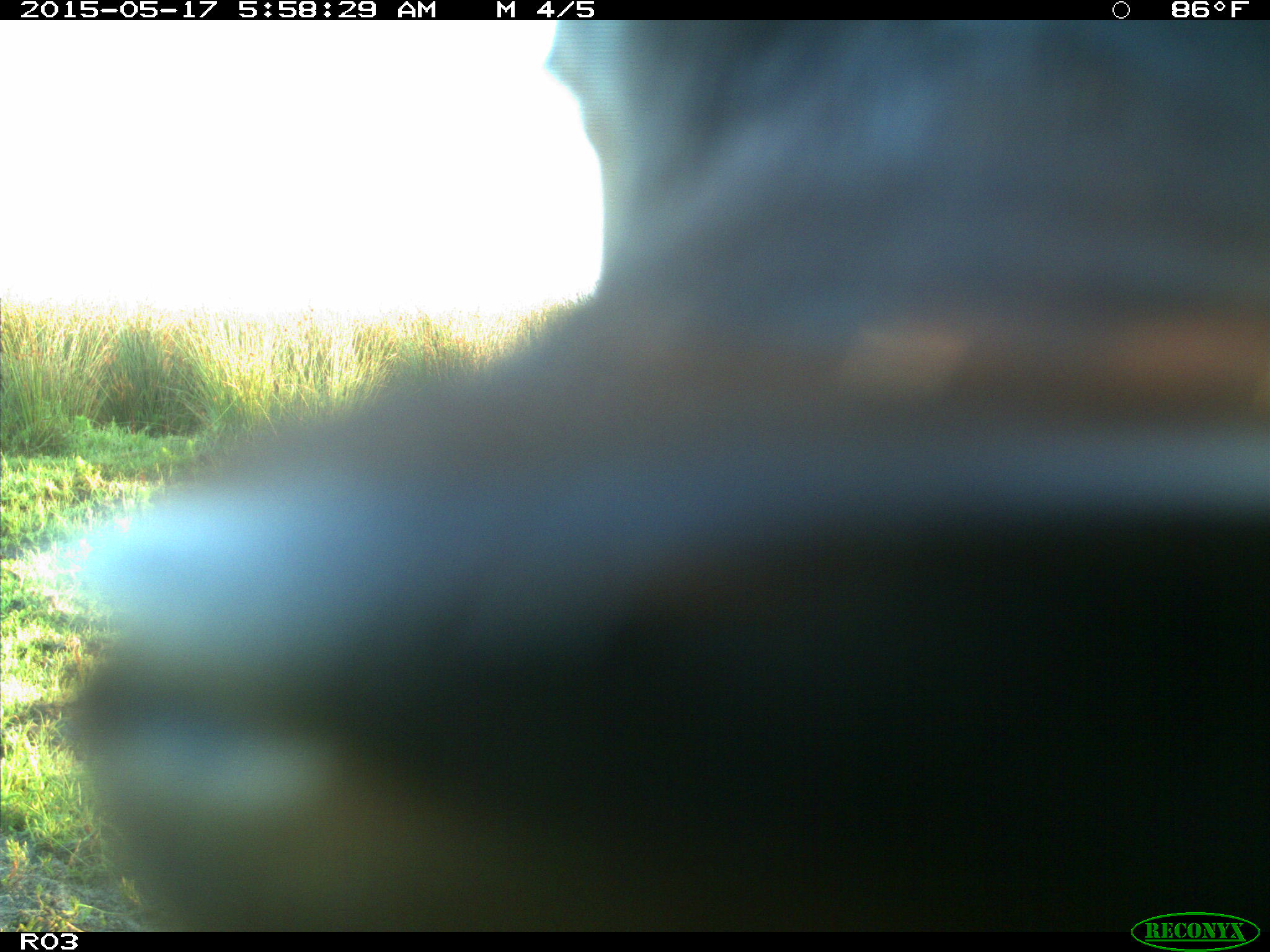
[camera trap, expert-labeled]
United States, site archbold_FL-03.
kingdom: Animalia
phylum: Chordata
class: Mammalia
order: Artiodactyla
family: Bovidae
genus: Bos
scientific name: Bos taurus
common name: domestic cow